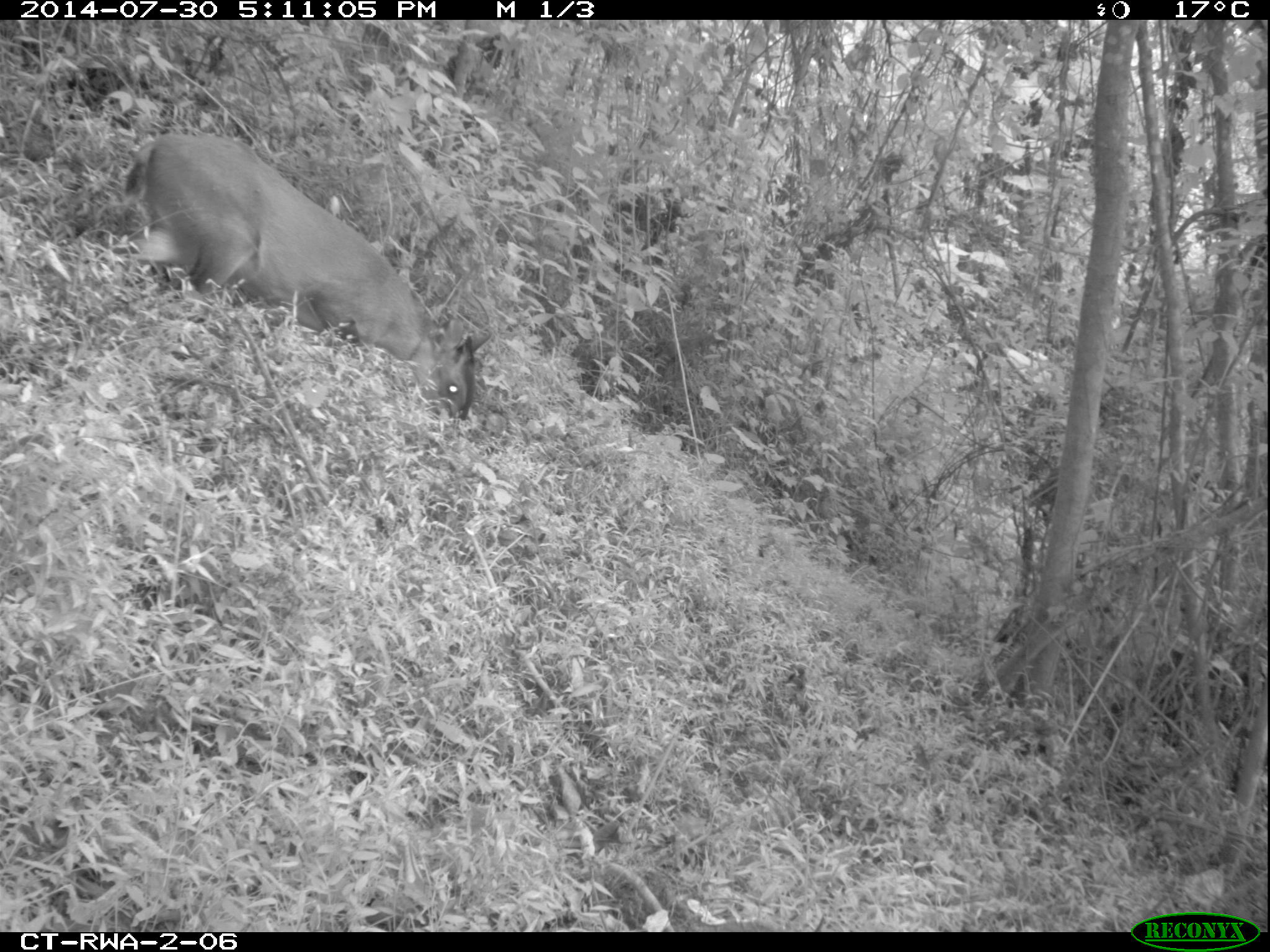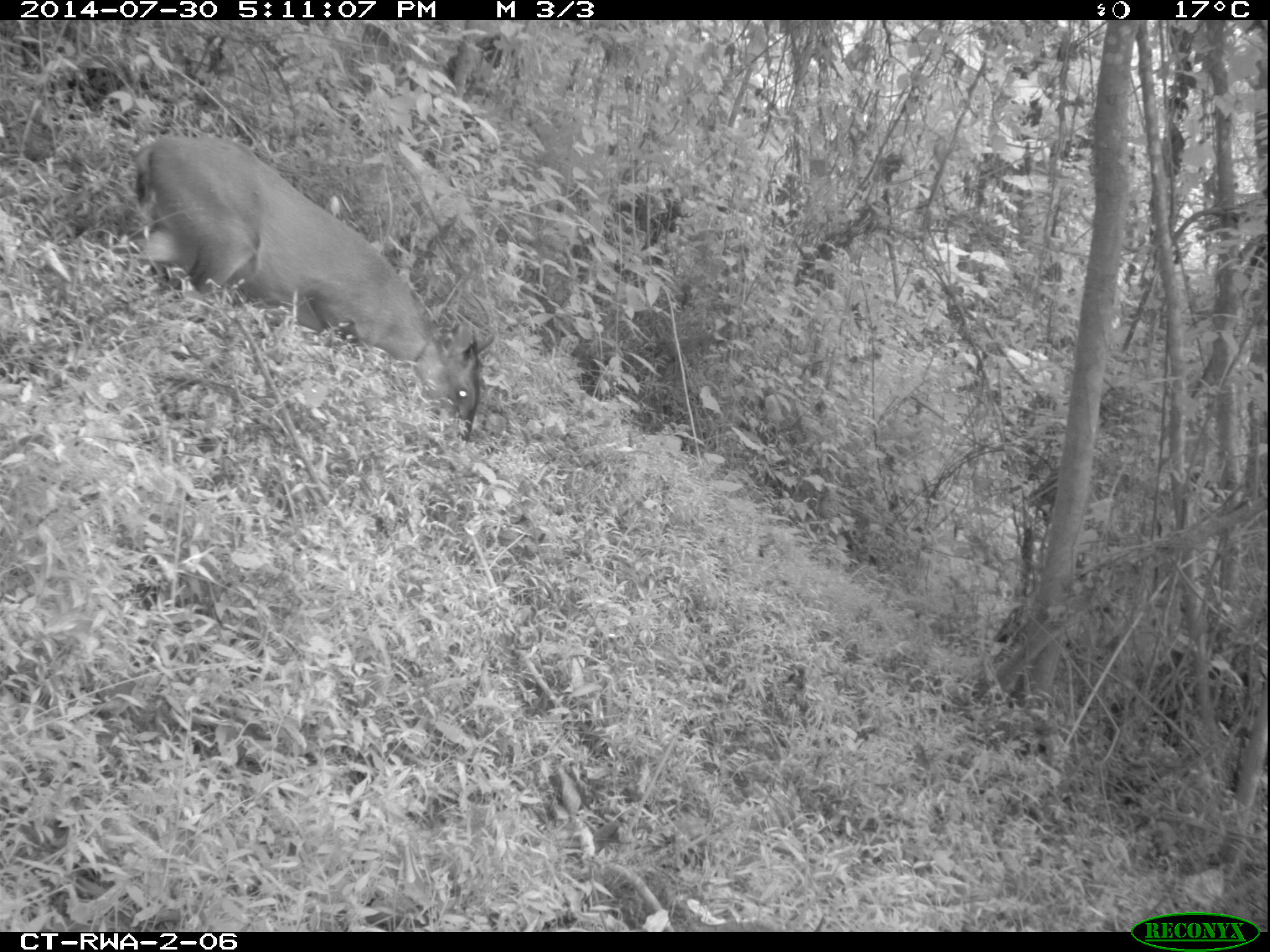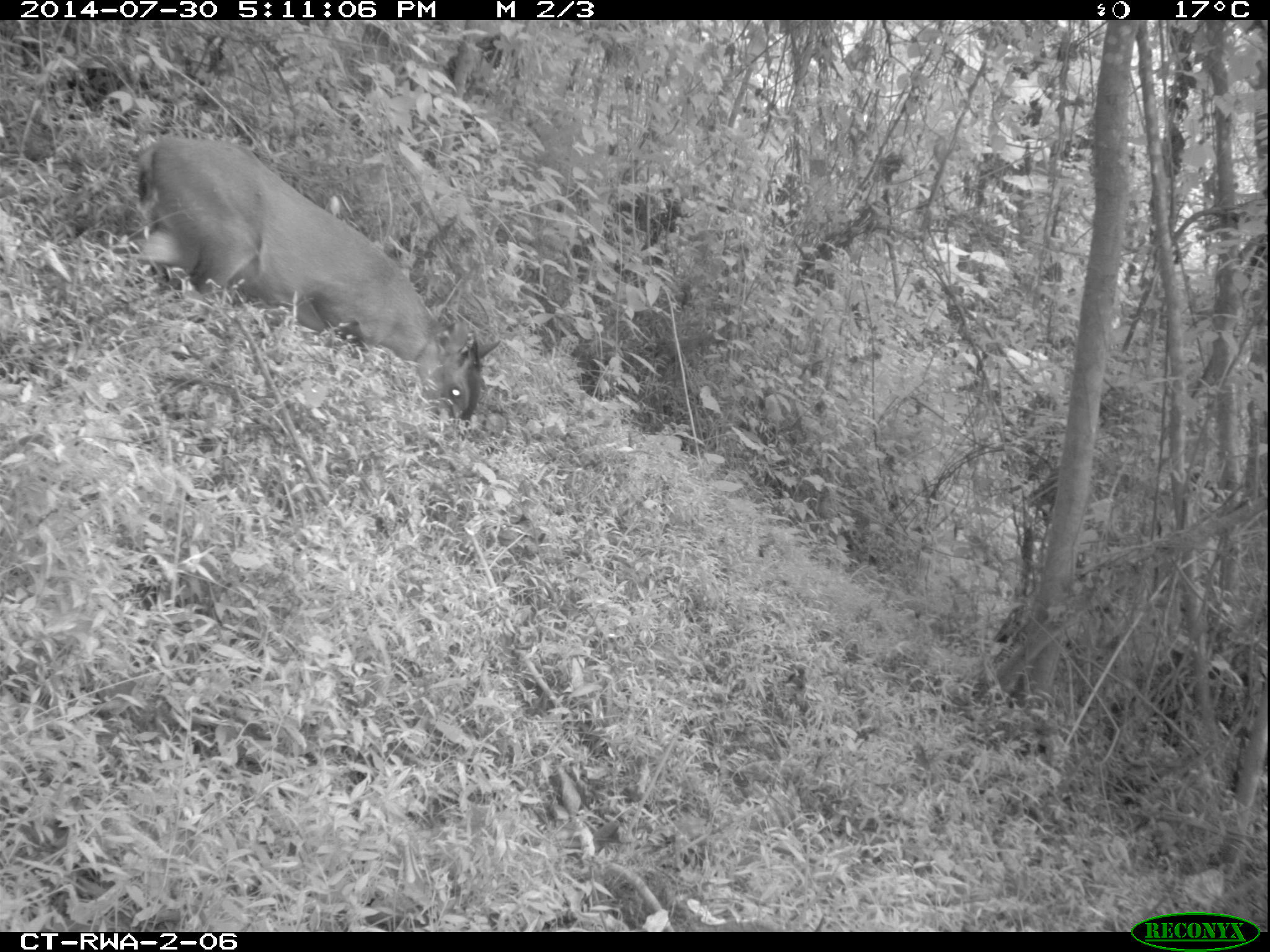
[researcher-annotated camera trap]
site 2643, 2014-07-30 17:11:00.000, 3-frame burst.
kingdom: Animalia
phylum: Chordata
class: Mammalia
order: Artiodactyla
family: Bovidae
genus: Cephalophus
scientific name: Cephalophus nigrifrons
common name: black-fronted duiker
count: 1